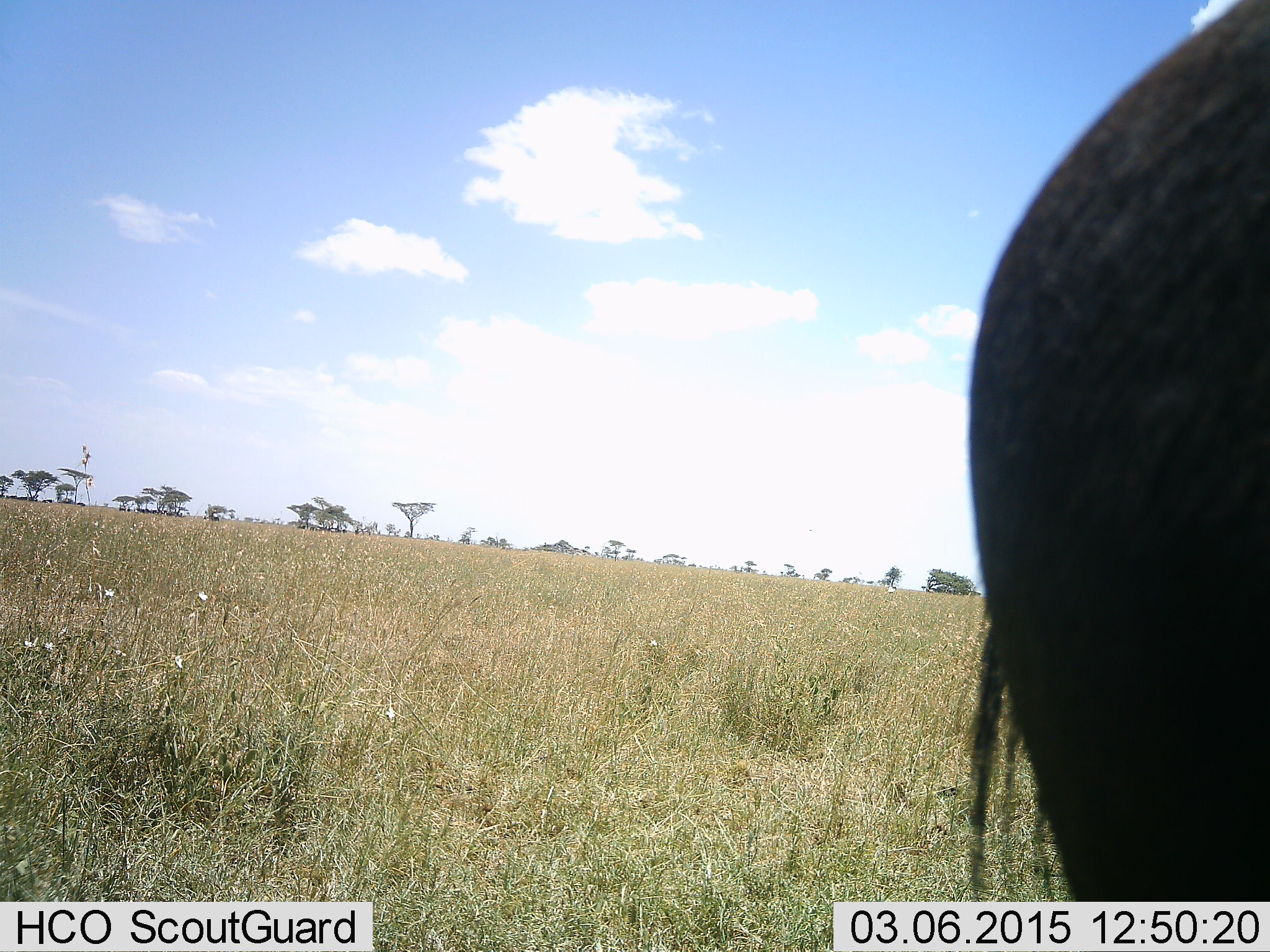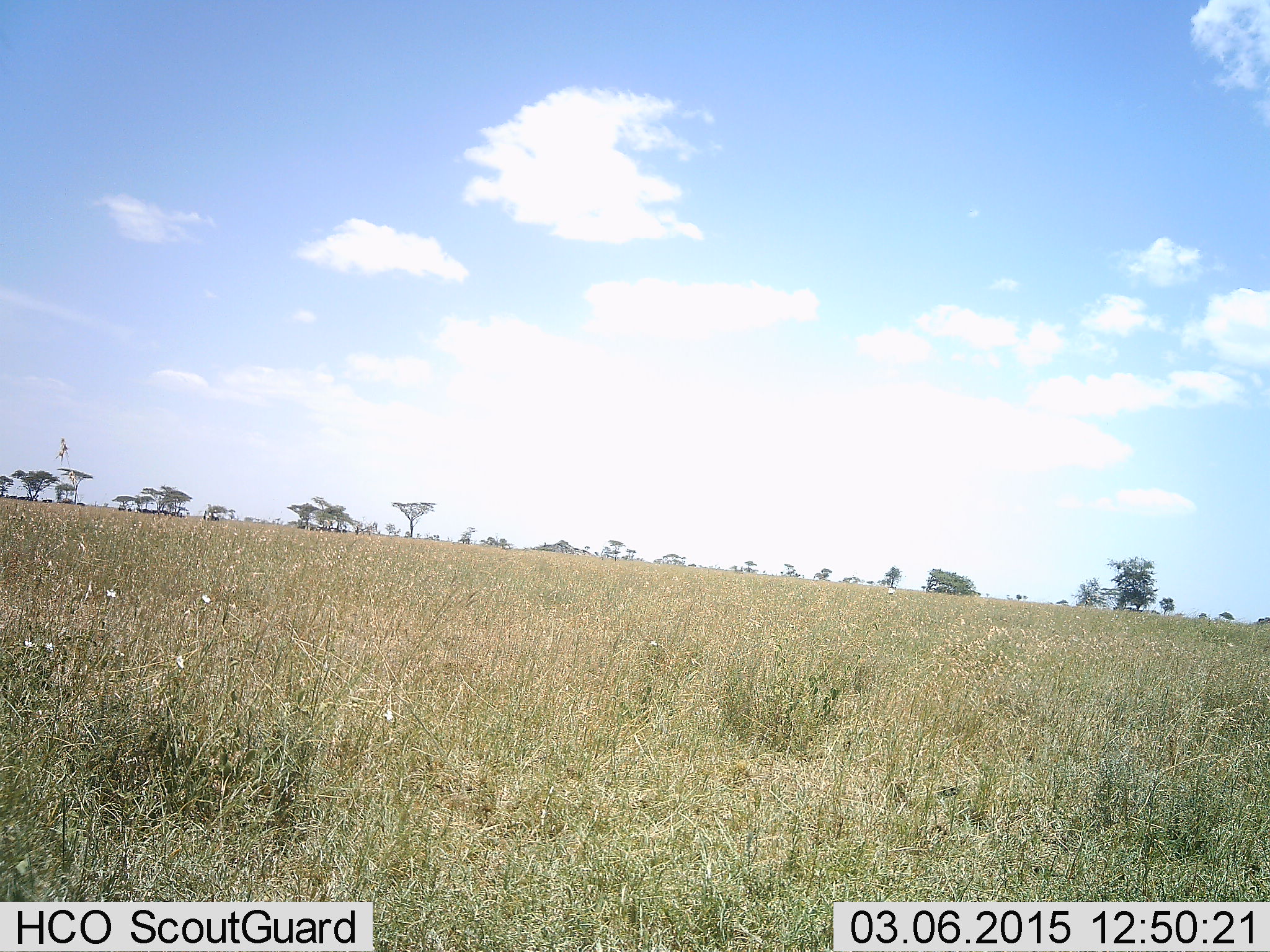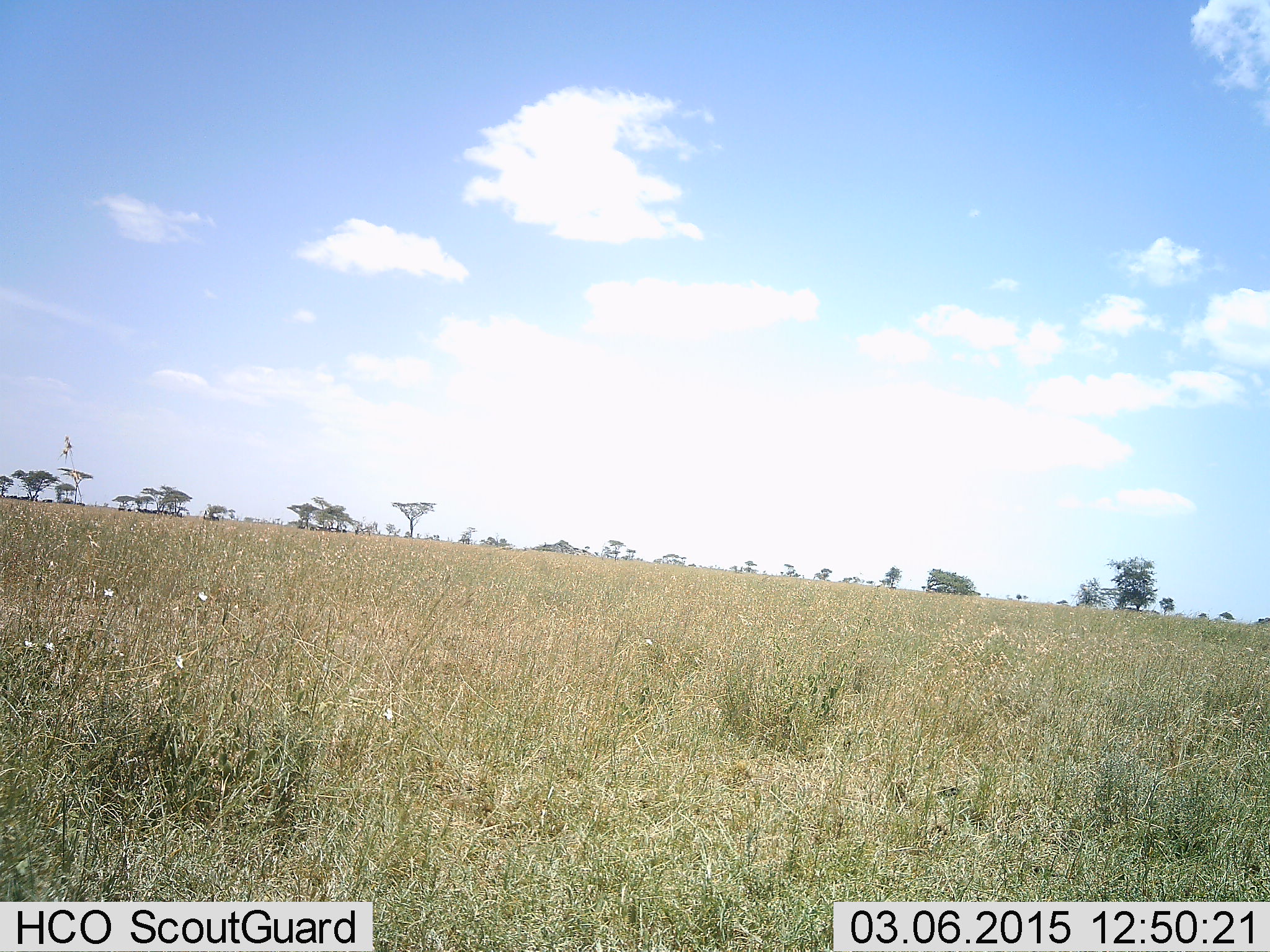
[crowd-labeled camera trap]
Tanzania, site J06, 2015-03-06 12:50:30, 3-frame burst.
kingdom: Animalia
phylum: Chordata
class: Mammalia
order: Artiodactyla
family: Bovidae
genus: Connochaetes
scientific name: Connochaetes taurinus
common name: blue wildebeest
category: wildebeest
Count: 1.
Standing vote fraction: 33%.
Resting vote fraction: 0%.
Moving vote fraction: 67%.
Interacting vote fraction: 0%.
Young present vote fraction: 0%.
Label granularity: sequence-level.